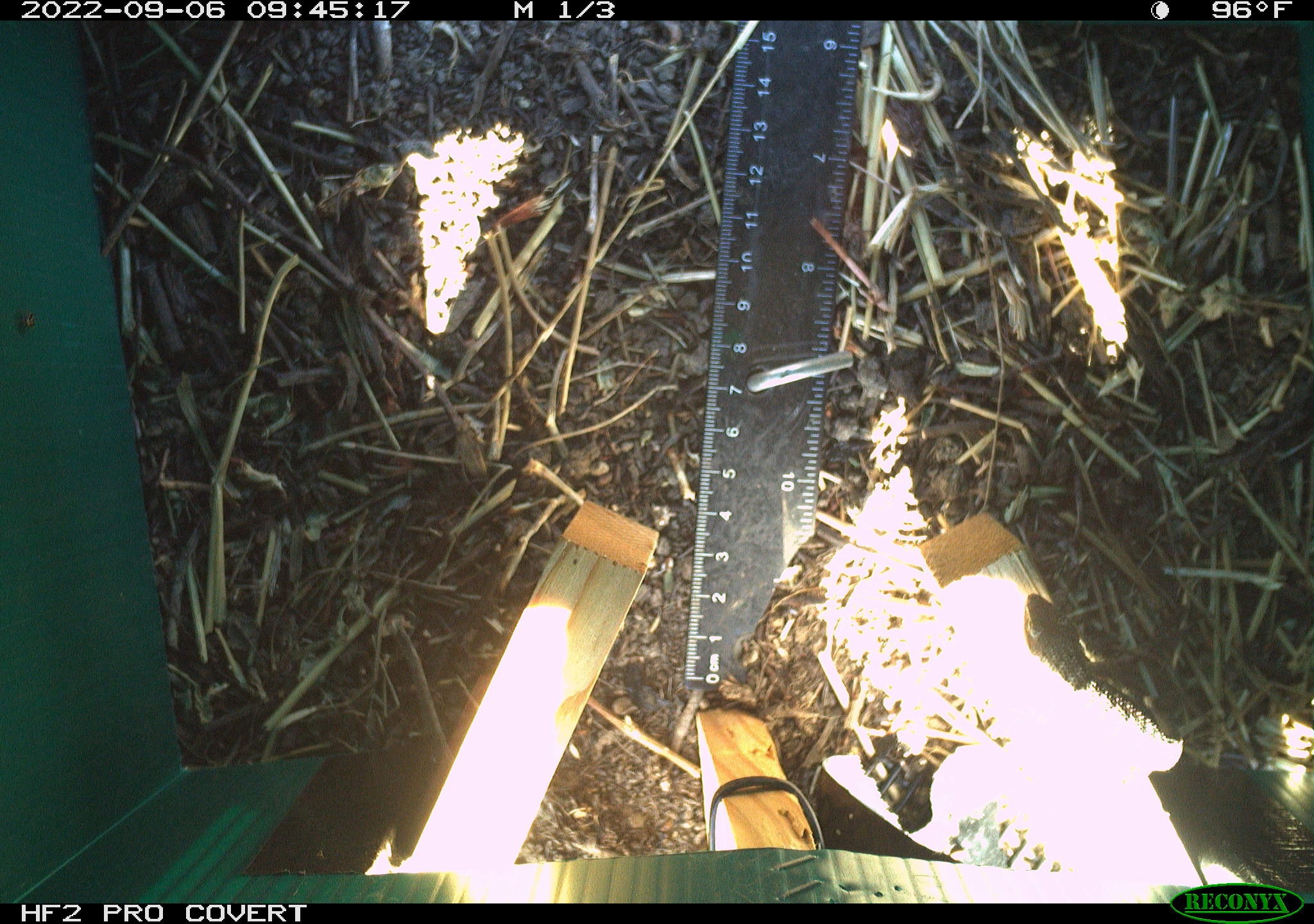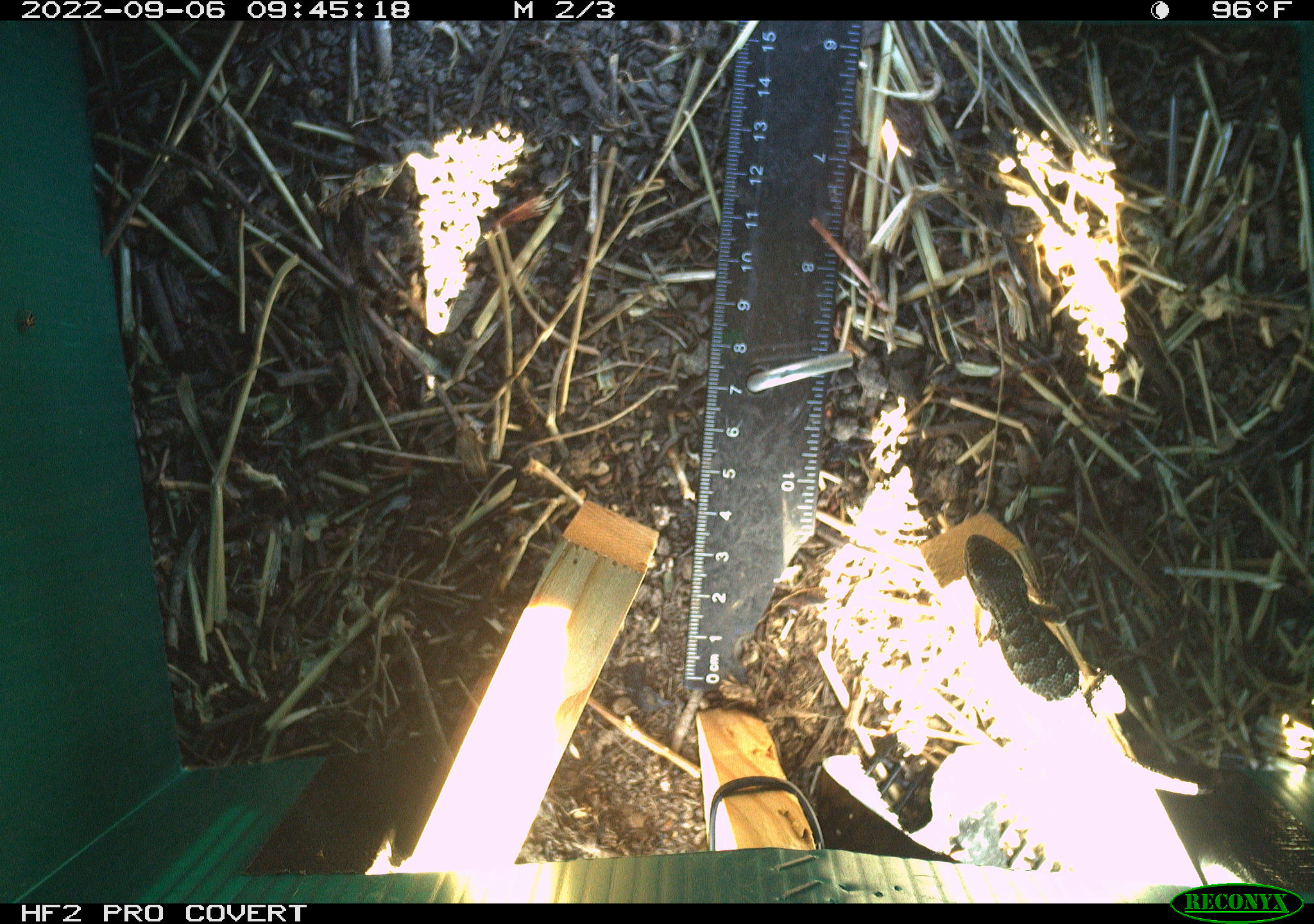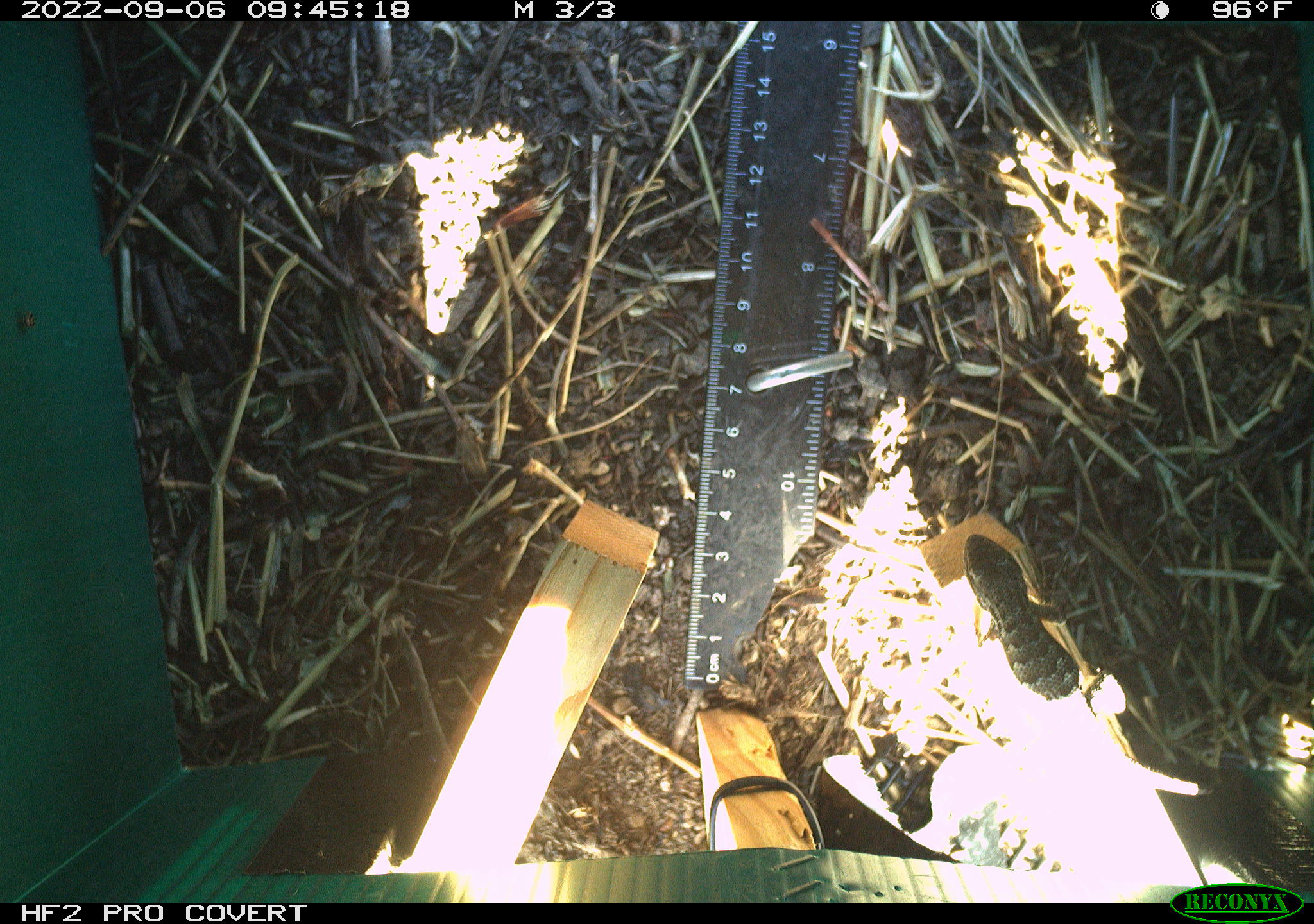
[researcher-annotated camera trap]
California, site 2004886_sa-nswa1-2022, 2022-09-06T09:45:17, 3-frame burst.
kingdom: Animalia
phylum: Chordata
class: Reptilia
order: Squamata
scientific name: Squamata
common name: lizards and snakes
Lizards and snakes (Squamata).